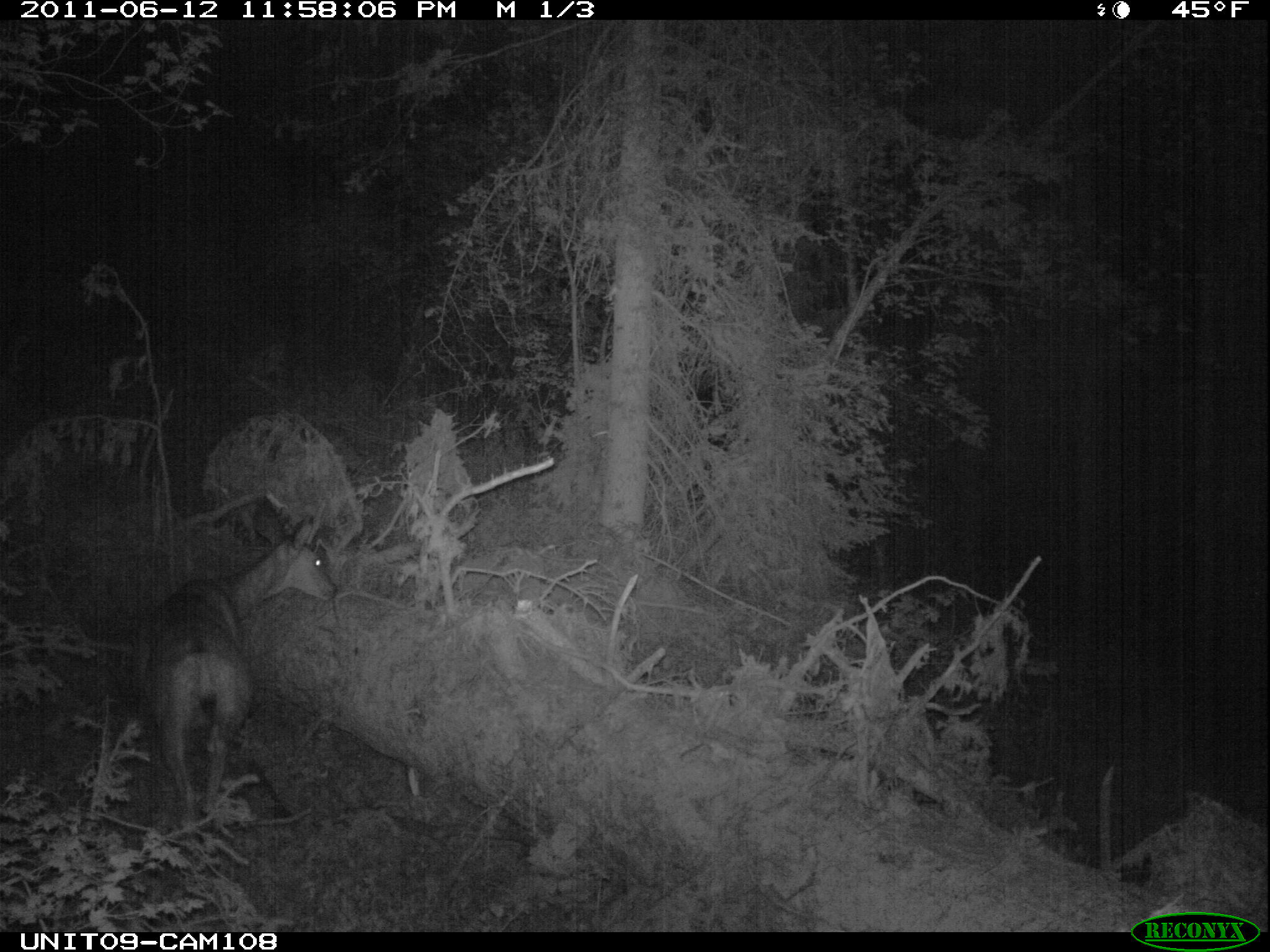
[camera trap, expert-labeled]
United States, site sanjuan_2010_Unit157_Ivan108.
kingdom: Animalia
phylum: Chordata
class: Mammalia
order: Artiodactyla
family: Cervidae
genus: Odocoileus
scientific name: Odocoileus hemionus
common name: mule deer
Odocoileus hemionus (mule deer).